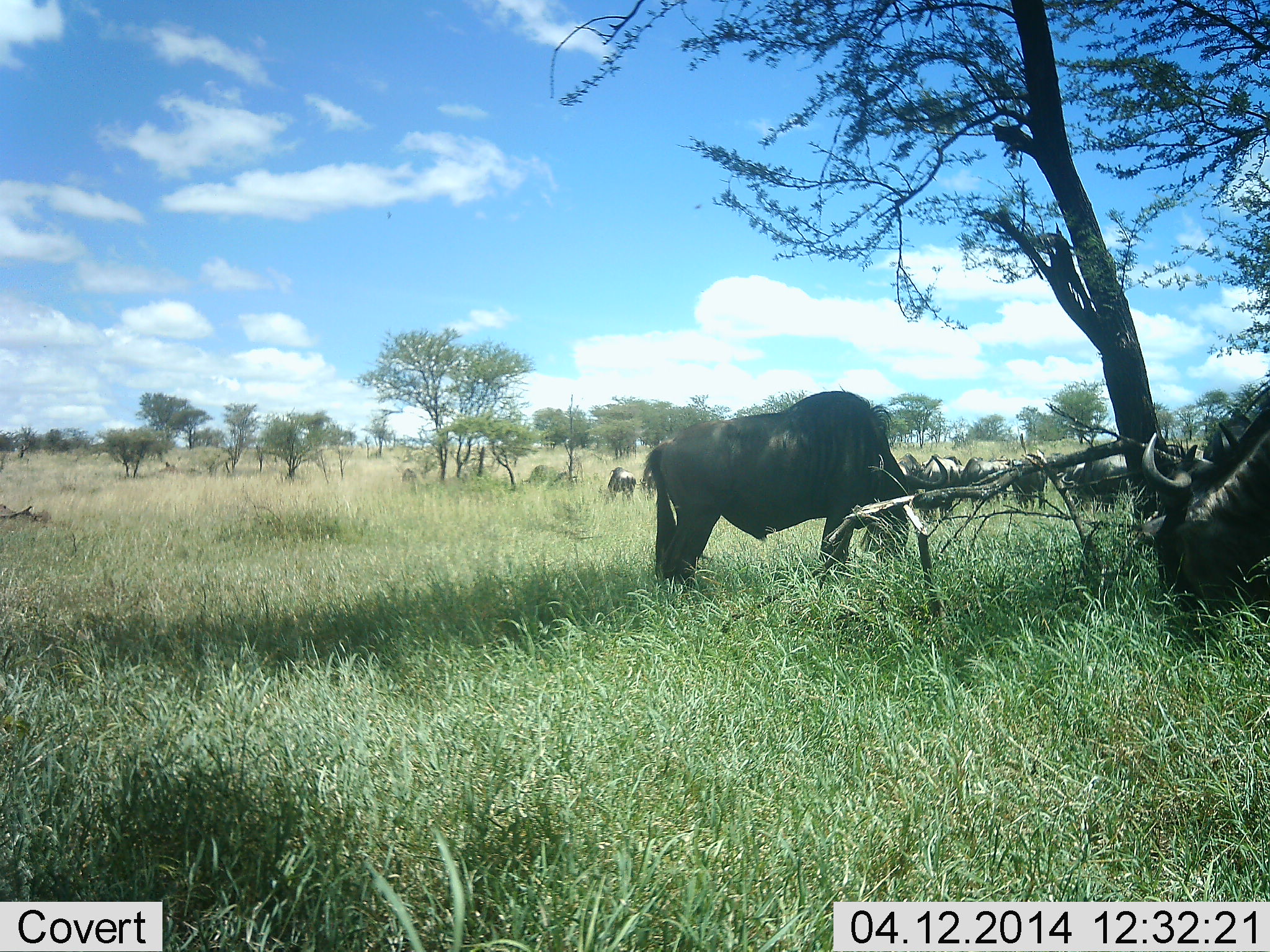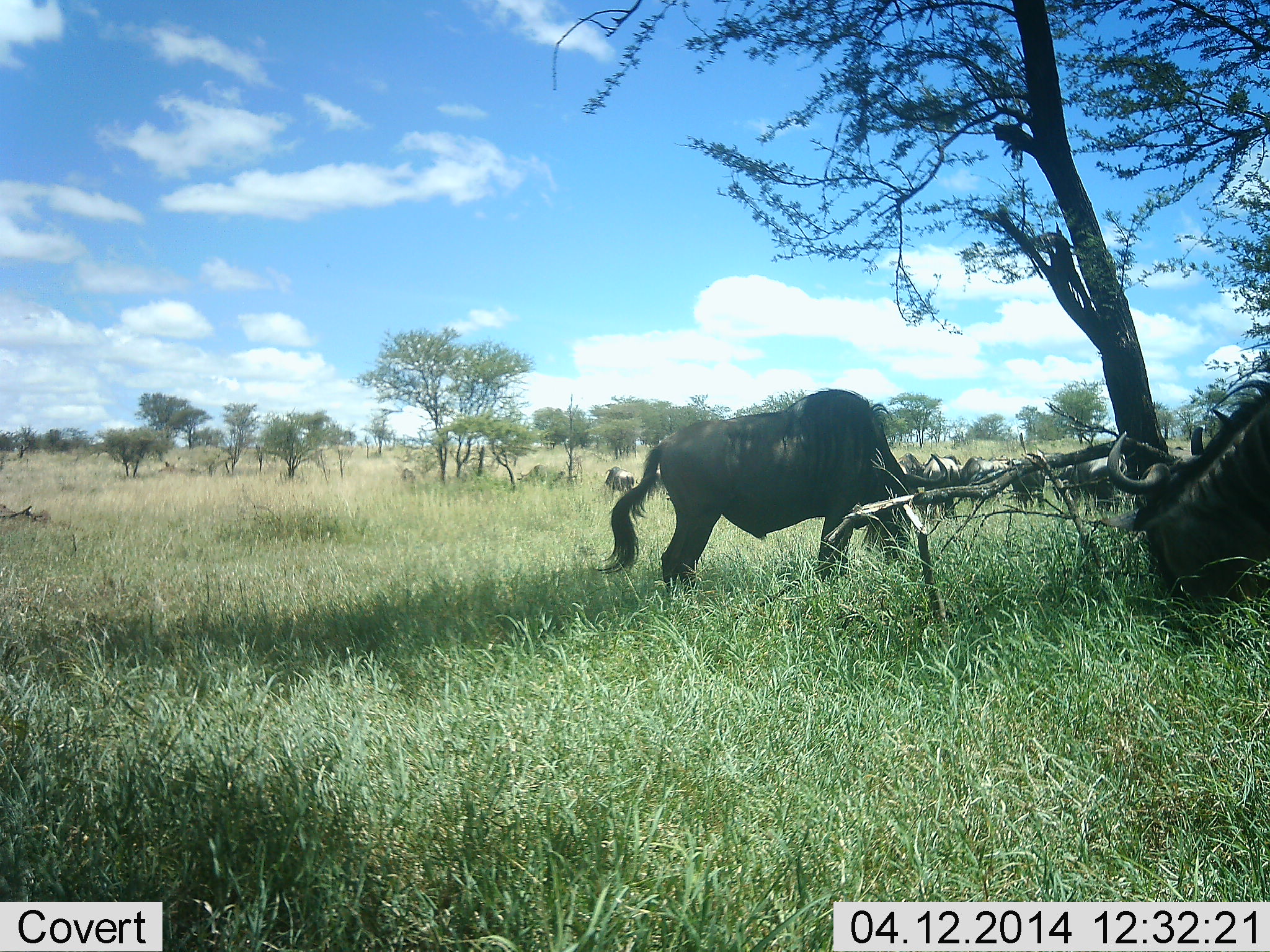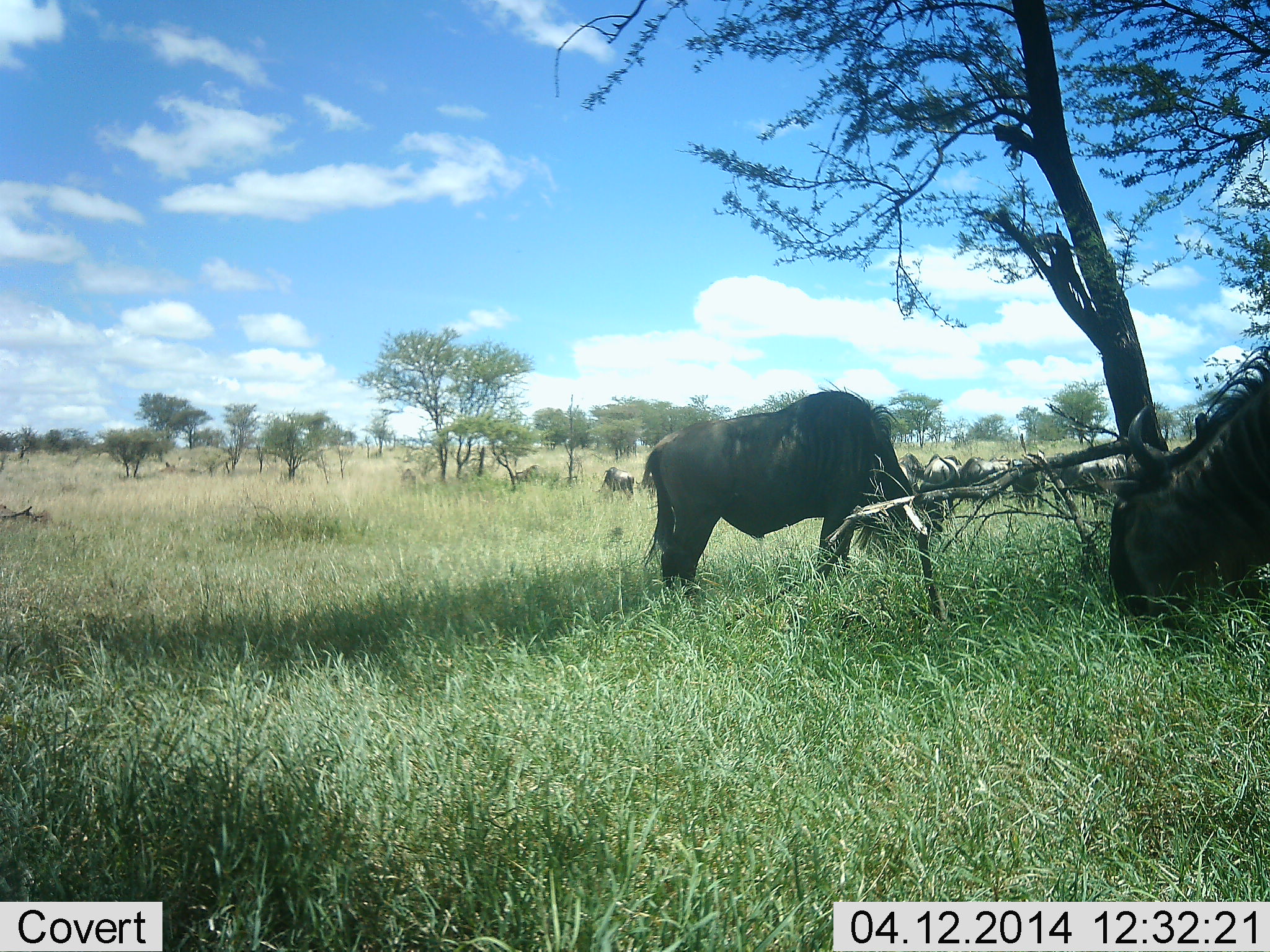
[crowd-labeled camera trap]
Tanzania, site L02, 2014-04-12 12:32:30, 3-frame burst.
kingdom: Animalia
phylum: Chordata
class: Mammalia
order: Artiodactyla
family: Bovidae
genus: Connochaetes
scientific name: Connochaetes taurinus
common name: blue wildebeest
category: wildebeest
Wildebeest (blue wildebeest) (Connochaetes taurinus), count 9. Behavior (volunteer vote fractions): standing 40%, resting 0%, moving 0%, interacting 0%. Young present (vote fraction): 0%. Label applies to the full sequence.